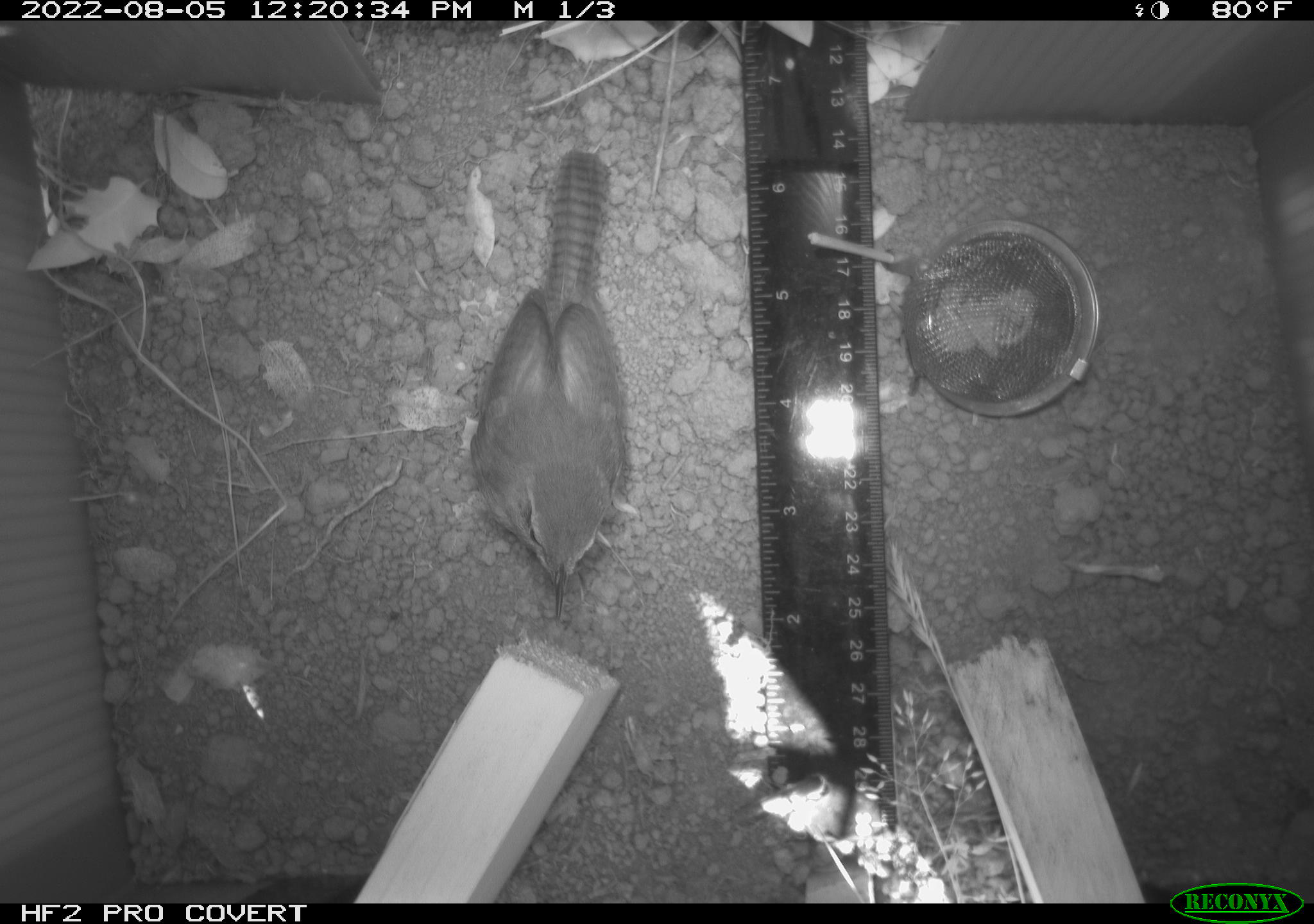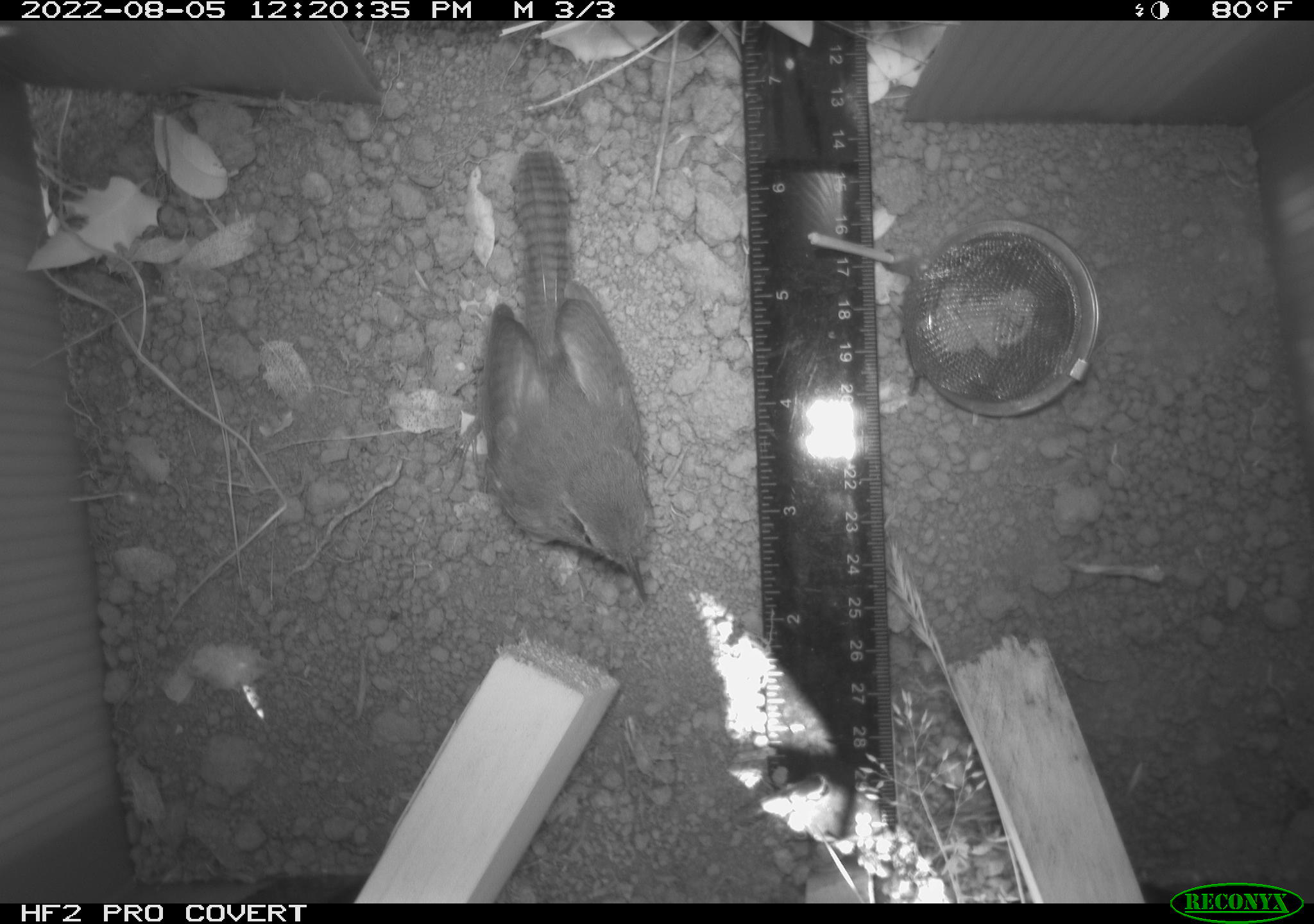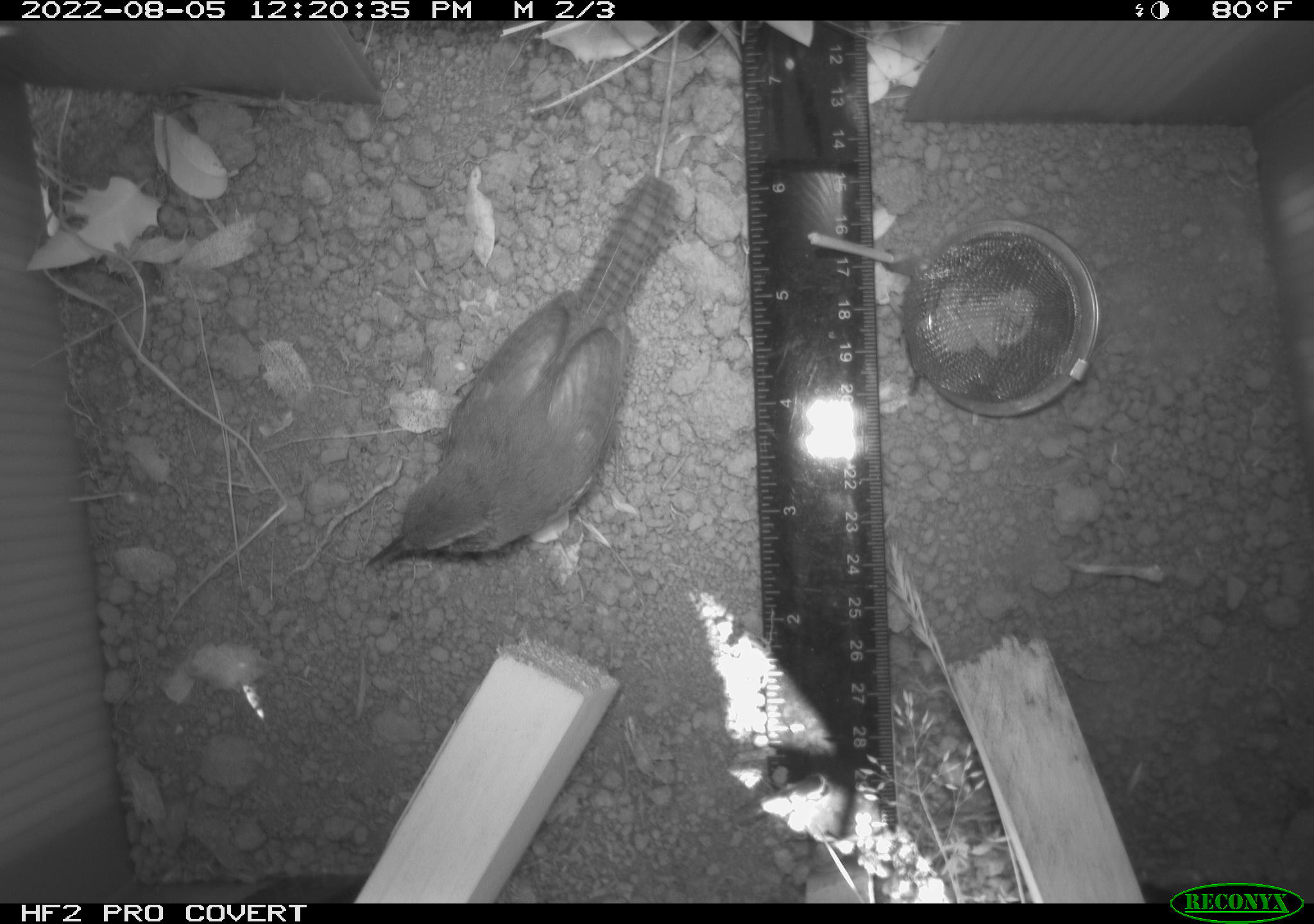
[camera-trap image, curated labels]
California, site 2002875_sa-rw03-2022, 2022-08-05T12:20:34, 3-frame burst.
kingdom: Animalia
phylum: Chordata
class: Aves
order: Passeriformes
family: Troglodytidae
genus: Thryomanes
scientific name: Thryomanes bewickii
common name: bewick's wren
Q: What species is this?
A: Bewick's wren (Thryomanes bewickii).